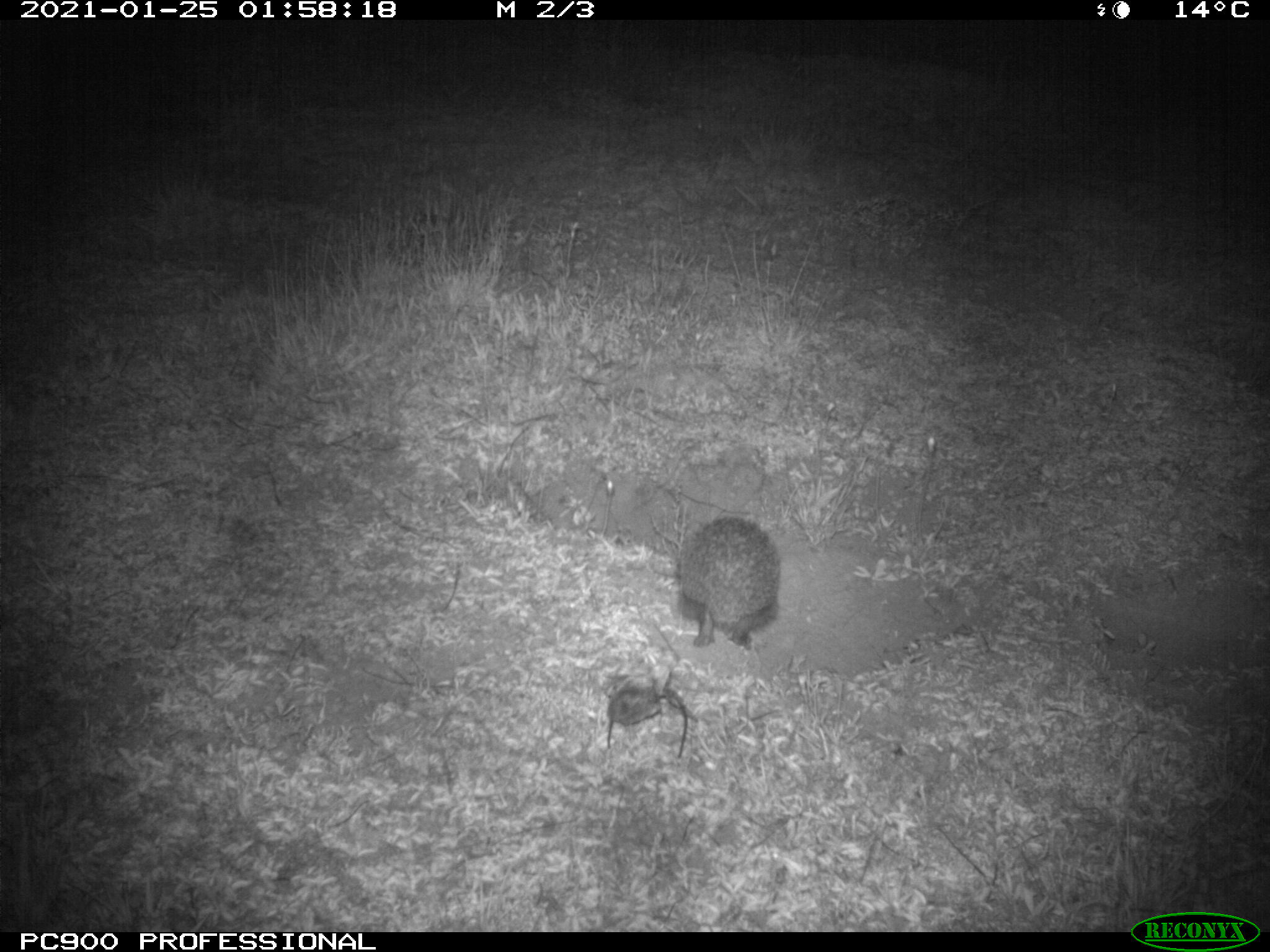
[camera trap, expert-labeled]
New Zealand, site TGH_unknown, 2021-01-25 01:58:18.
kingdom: Animalia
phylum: Chordata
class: Mammalia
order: Eulipotyphla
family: Erinaceidae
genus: Erinaceus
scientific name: Erinaceus europaeus europaeus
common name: european hedgehog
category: hedgehog